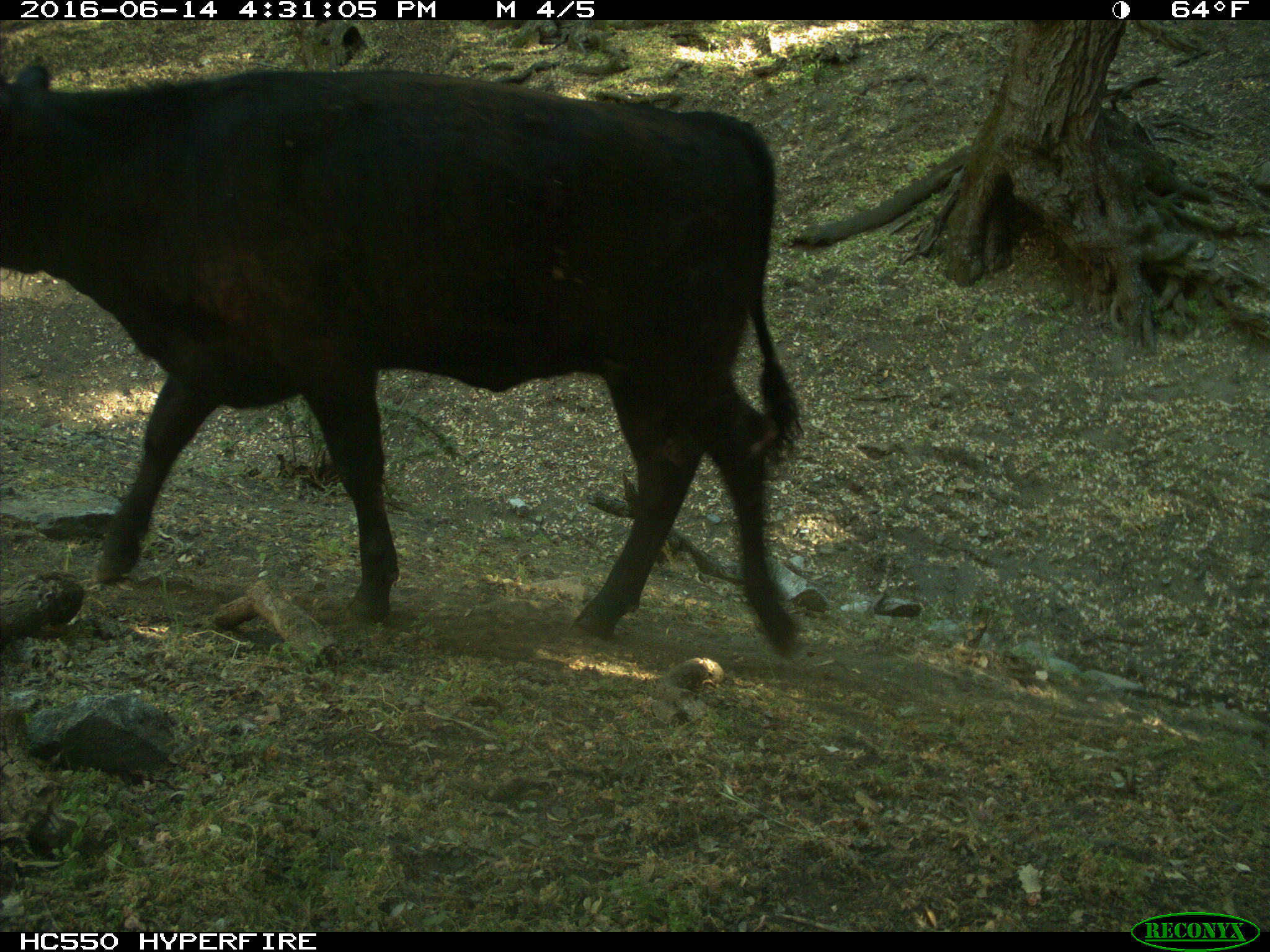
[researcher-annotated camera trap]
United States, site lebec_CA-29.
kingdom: Animalia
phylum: Chordata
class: Mammalia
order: Artiodactyla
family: Bovidae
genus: Bos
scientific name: Bos taurus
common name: domestic cow